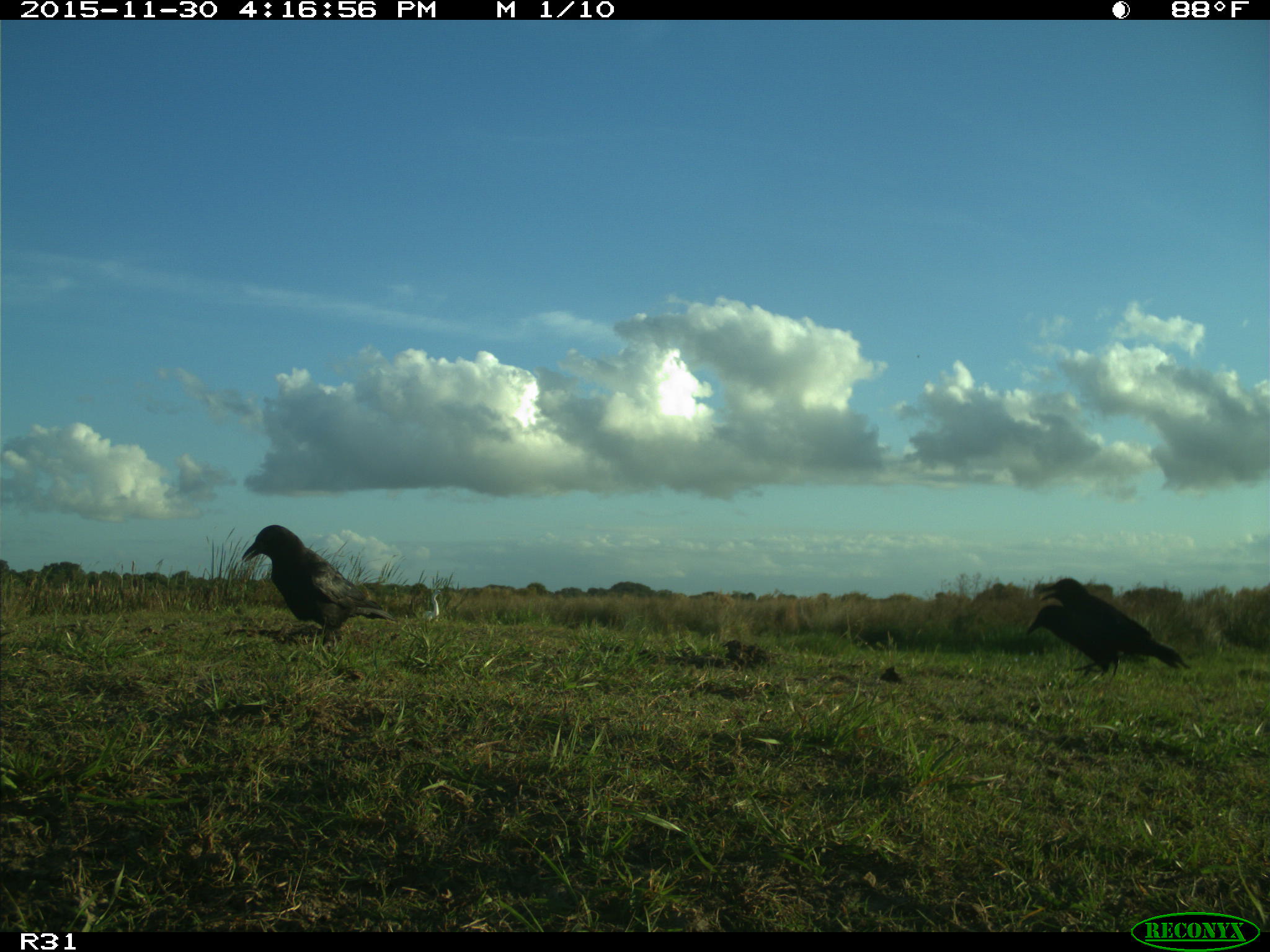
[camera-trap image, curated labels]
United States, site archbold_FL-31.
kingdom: Animalia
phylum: Chordata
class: Aves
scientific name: Aves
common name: birds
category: unidentified bird